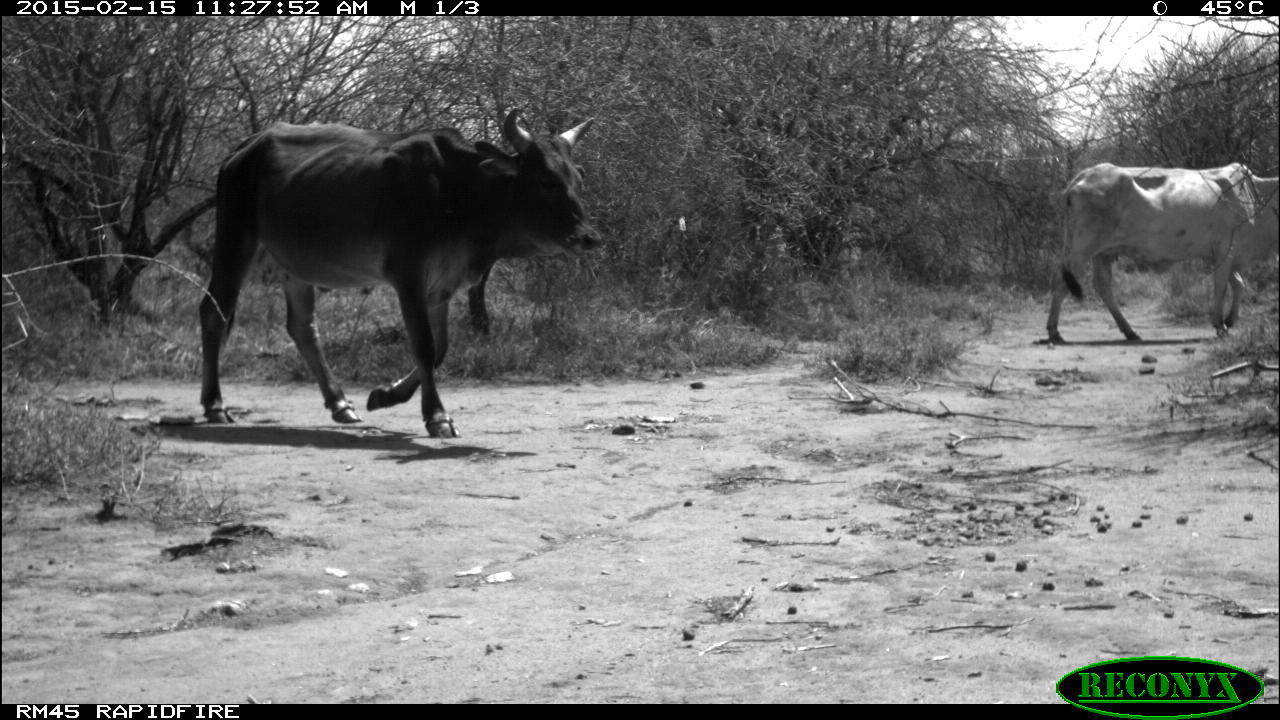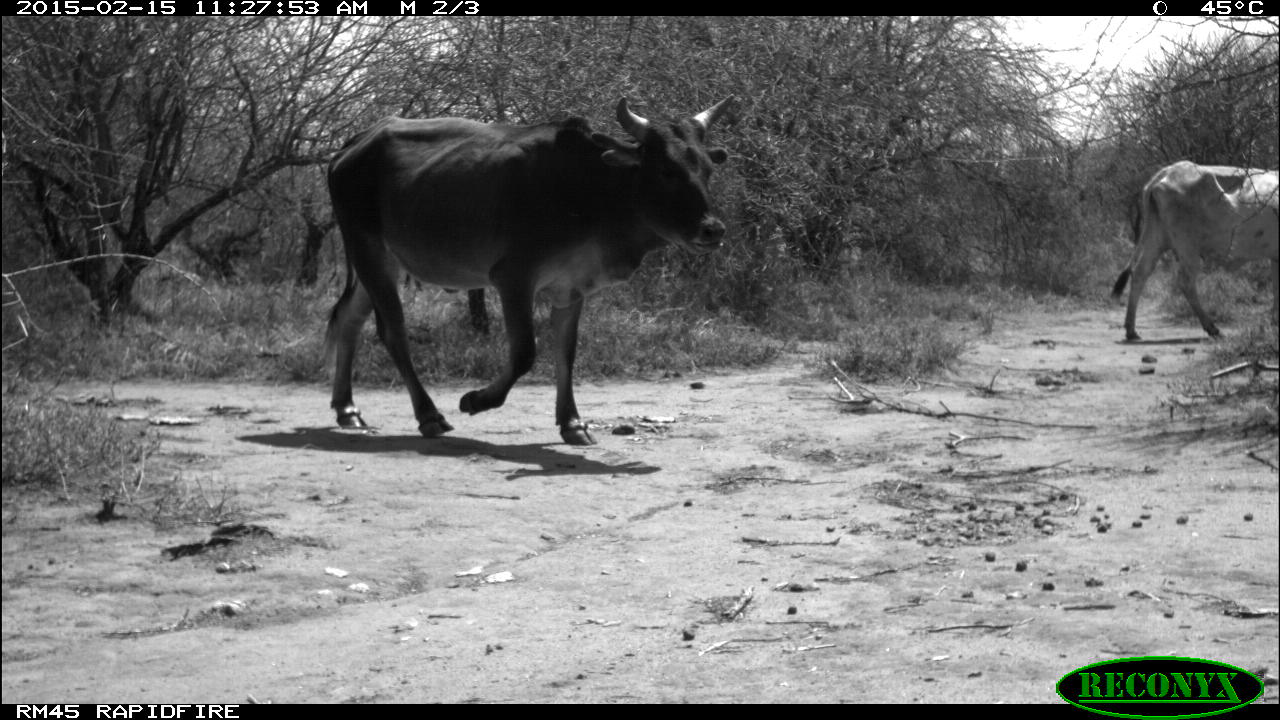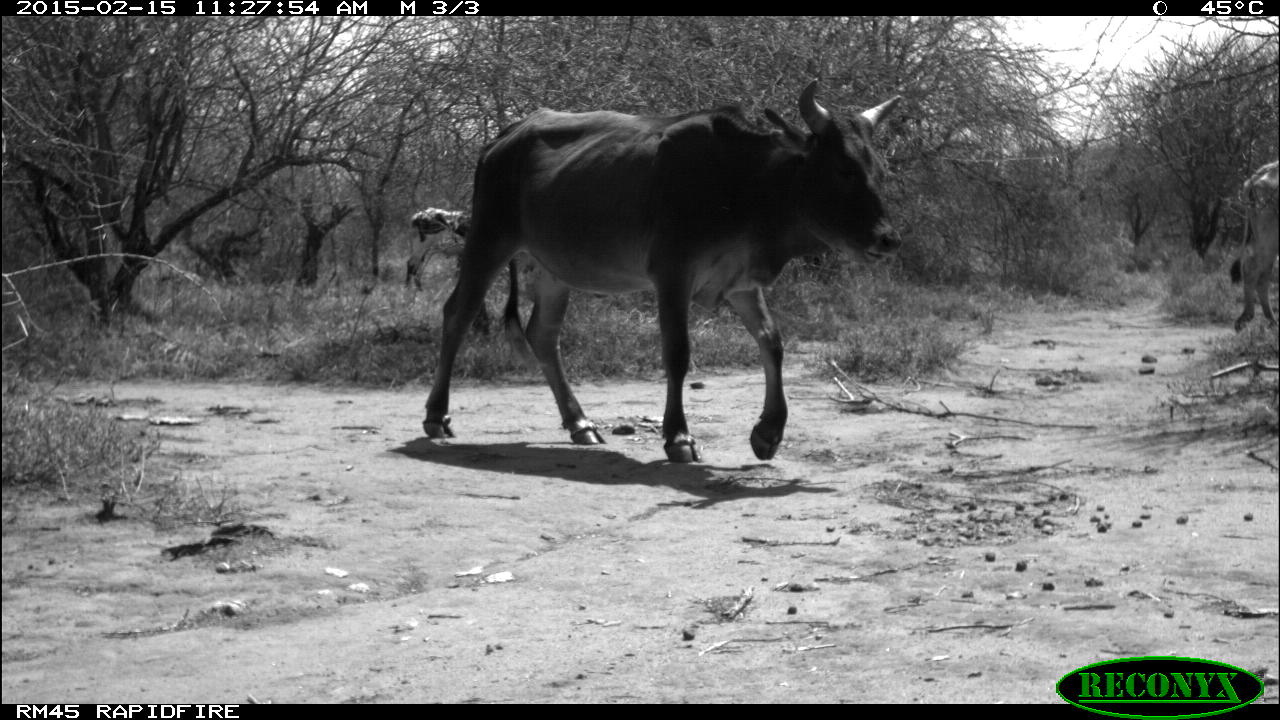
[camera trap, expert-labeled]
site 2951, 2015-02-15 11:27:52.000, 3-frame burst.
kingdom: Animalia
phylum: Chordata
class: Mammalia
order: Artiodactyla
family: Bovidae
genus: Bos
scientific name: Bos taurus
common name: domestic cattle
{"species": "Bos taurus (domestic cattle)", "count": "3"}